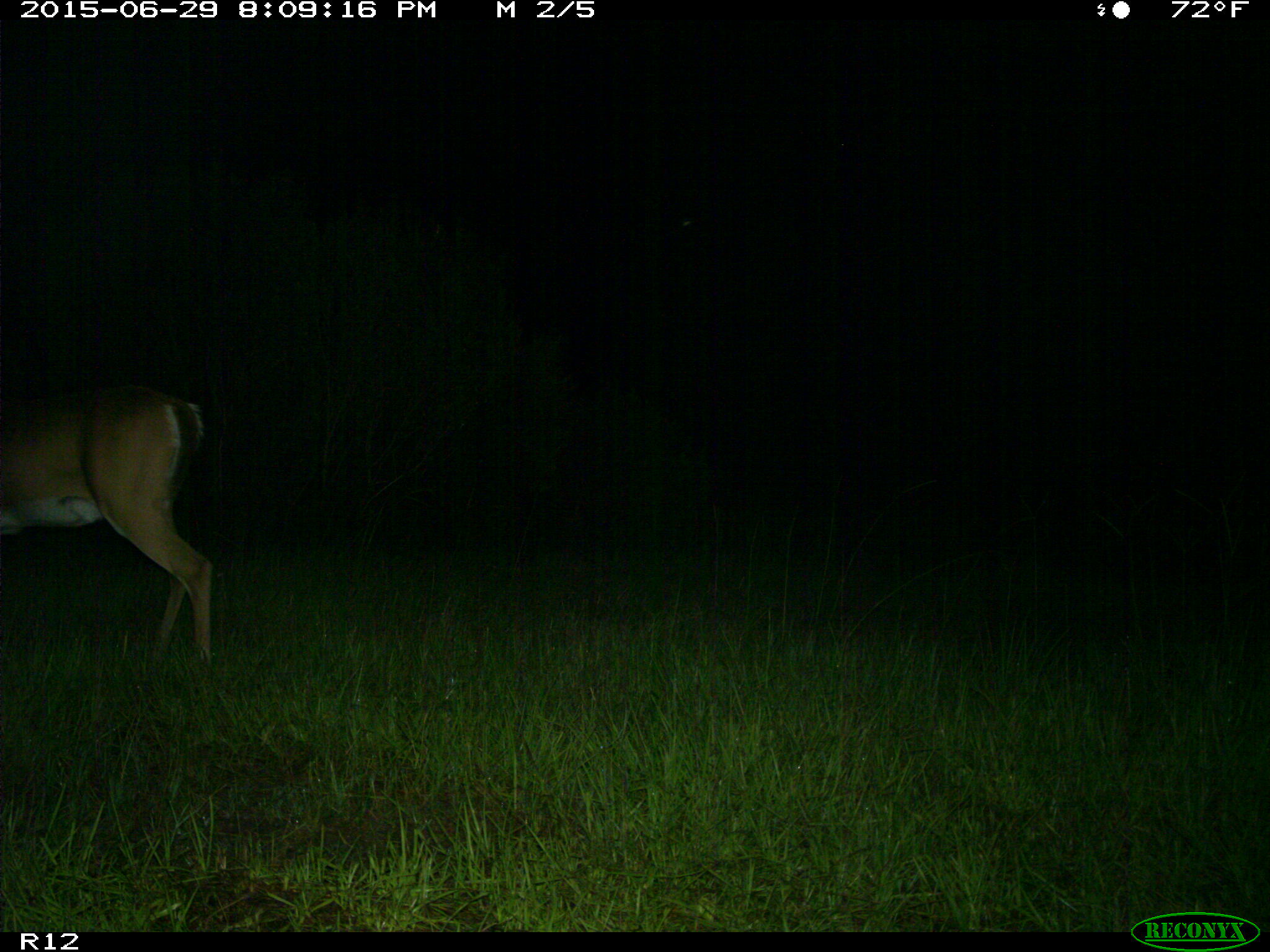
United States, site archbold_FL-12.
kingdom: Animalia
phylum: Chordata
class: Mammalia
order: Artiodactyla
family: Cervidae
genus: Odocoileus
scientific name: Odocoileus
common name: deer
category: unidentified deer